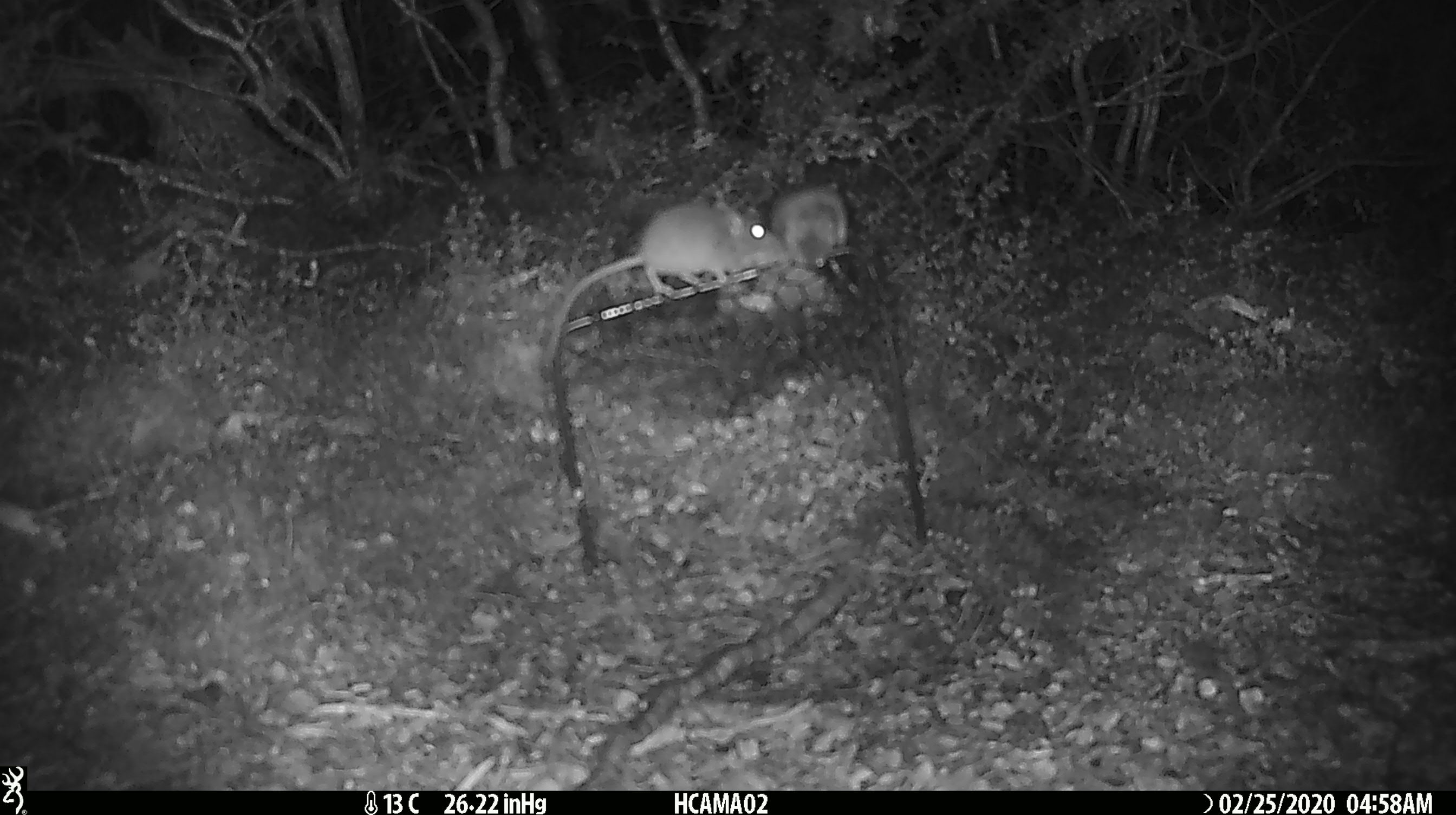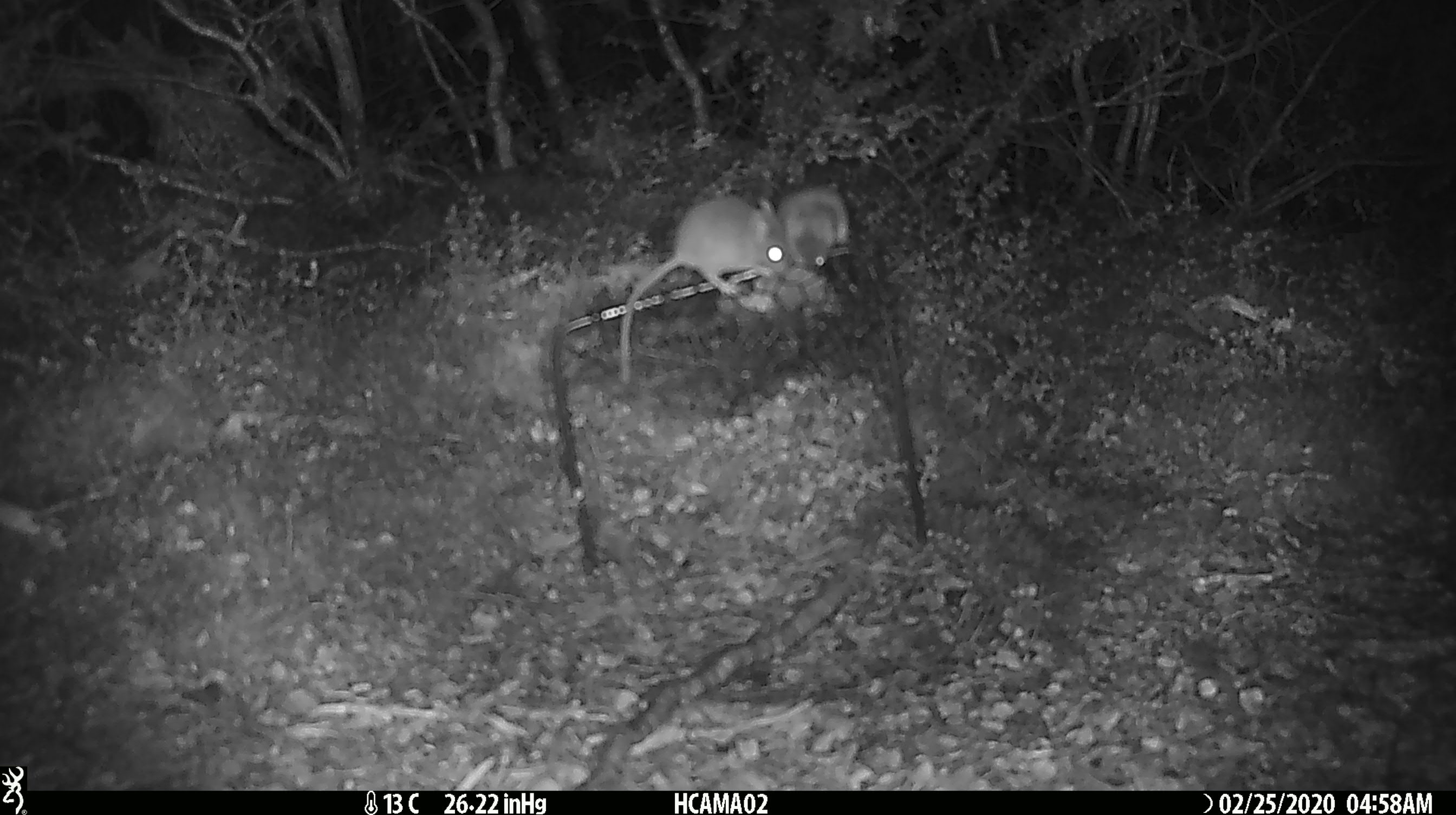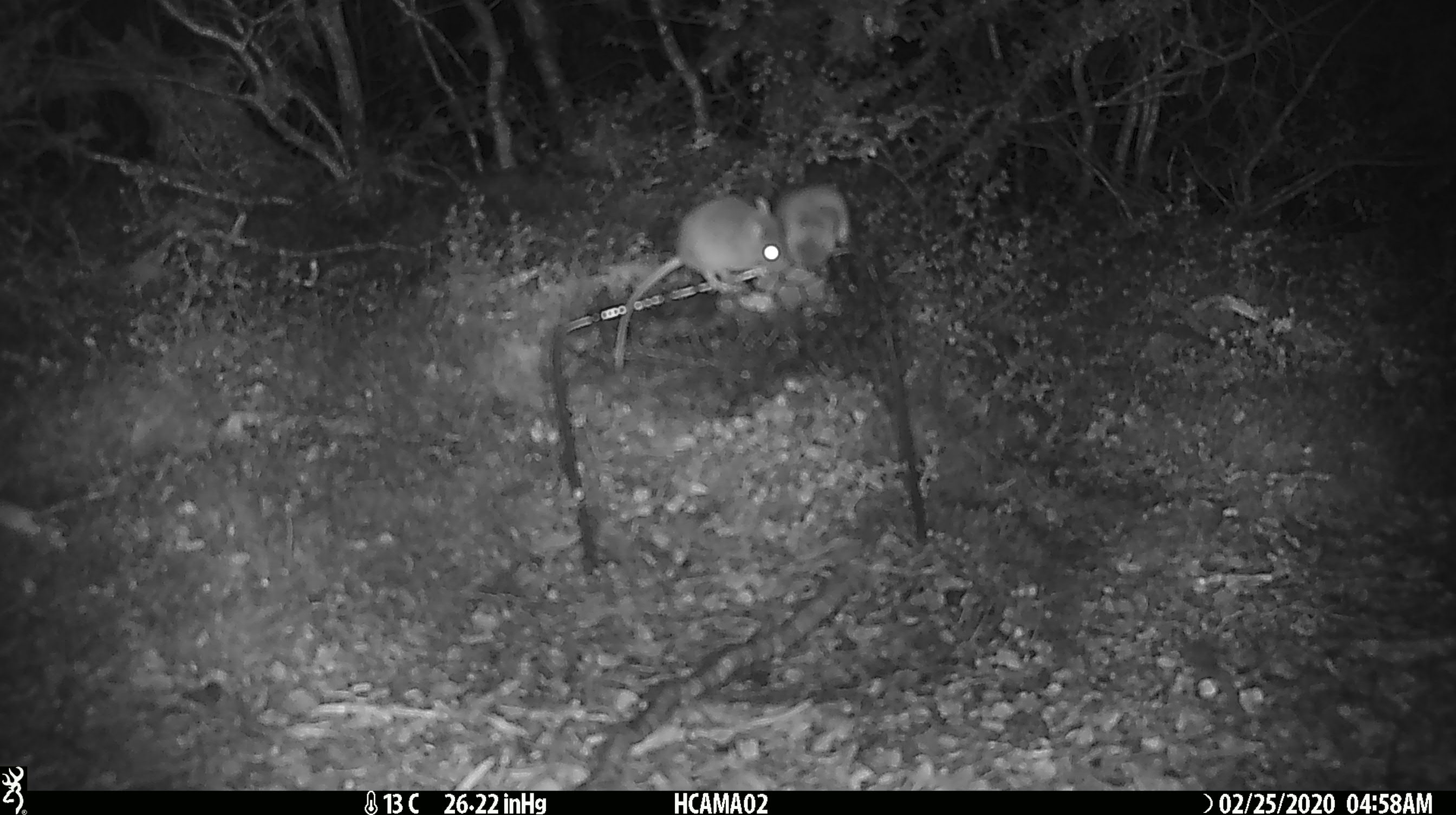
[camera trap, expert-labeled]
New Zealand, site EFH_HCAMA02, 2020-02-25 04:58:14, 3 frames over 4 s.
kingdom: Animalia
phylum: Chordata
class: Mammalia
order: Rodentia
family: Muridae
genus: Mus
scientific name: Mus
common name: mouse